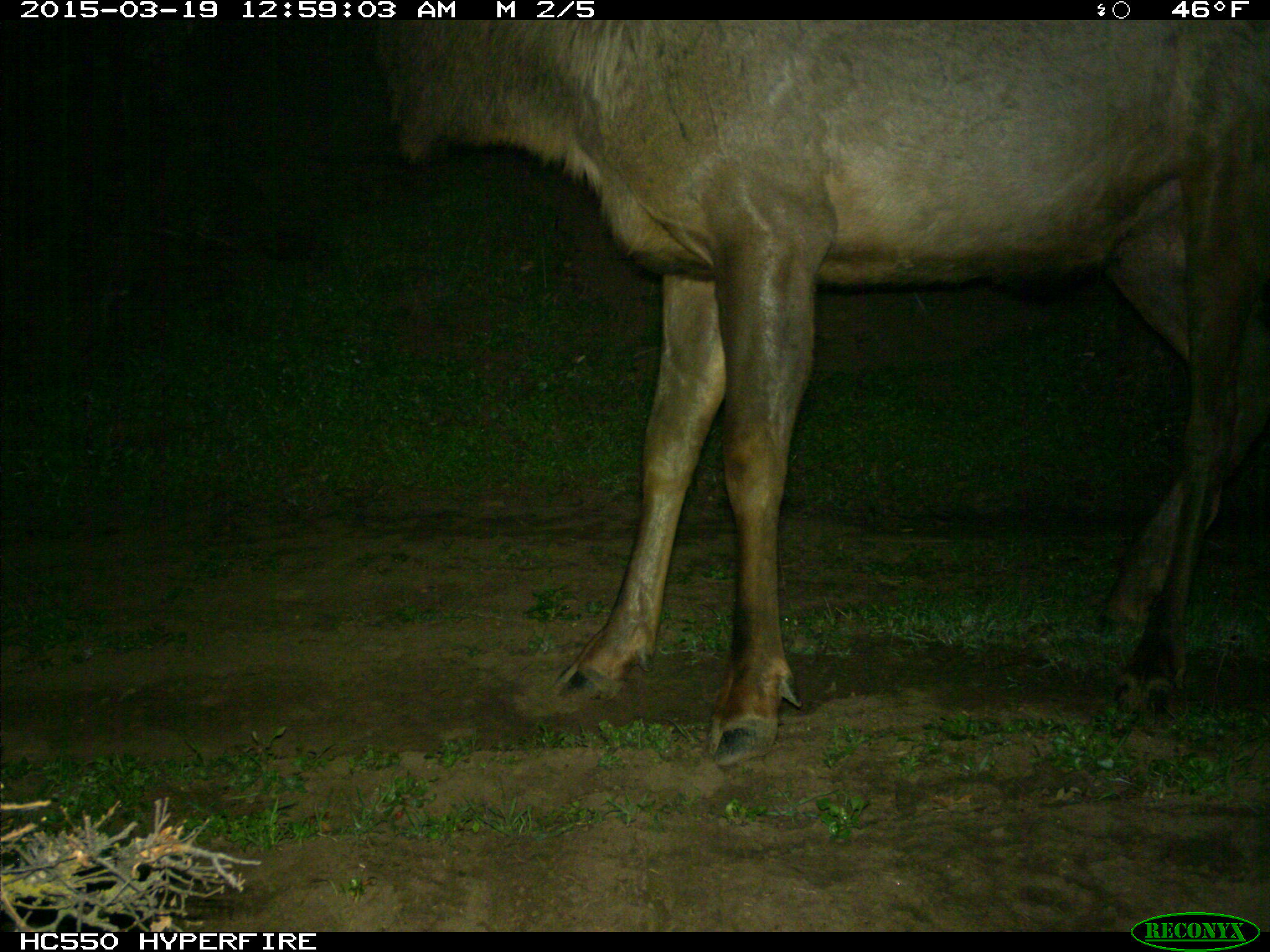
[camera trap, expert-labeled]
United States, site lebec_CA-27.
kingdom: Animalia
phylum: Chordata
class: Mammalia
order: Artiodactyla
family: Cervidae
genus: Cervus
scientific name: Cervus canadensis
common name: elk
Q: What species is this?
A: Cervus canadensis (elk).